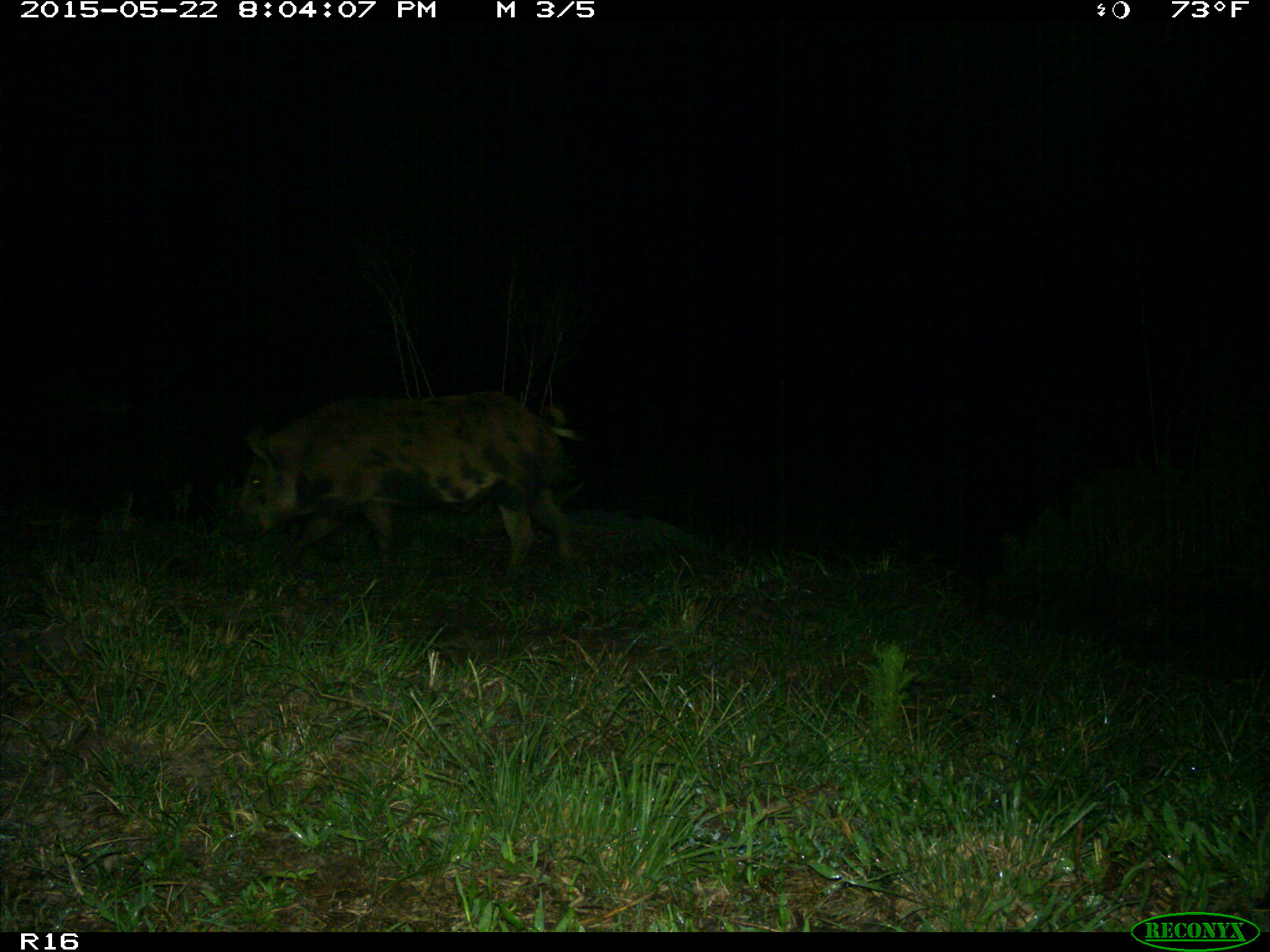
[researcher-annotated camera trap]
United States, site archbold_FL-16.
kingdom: Animalia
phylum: Chordata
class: Mammalia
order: Artiodactyla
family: Suidae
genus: Sus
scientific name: Sus scrofa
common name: wild boar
Sus scrofa (wild boar).